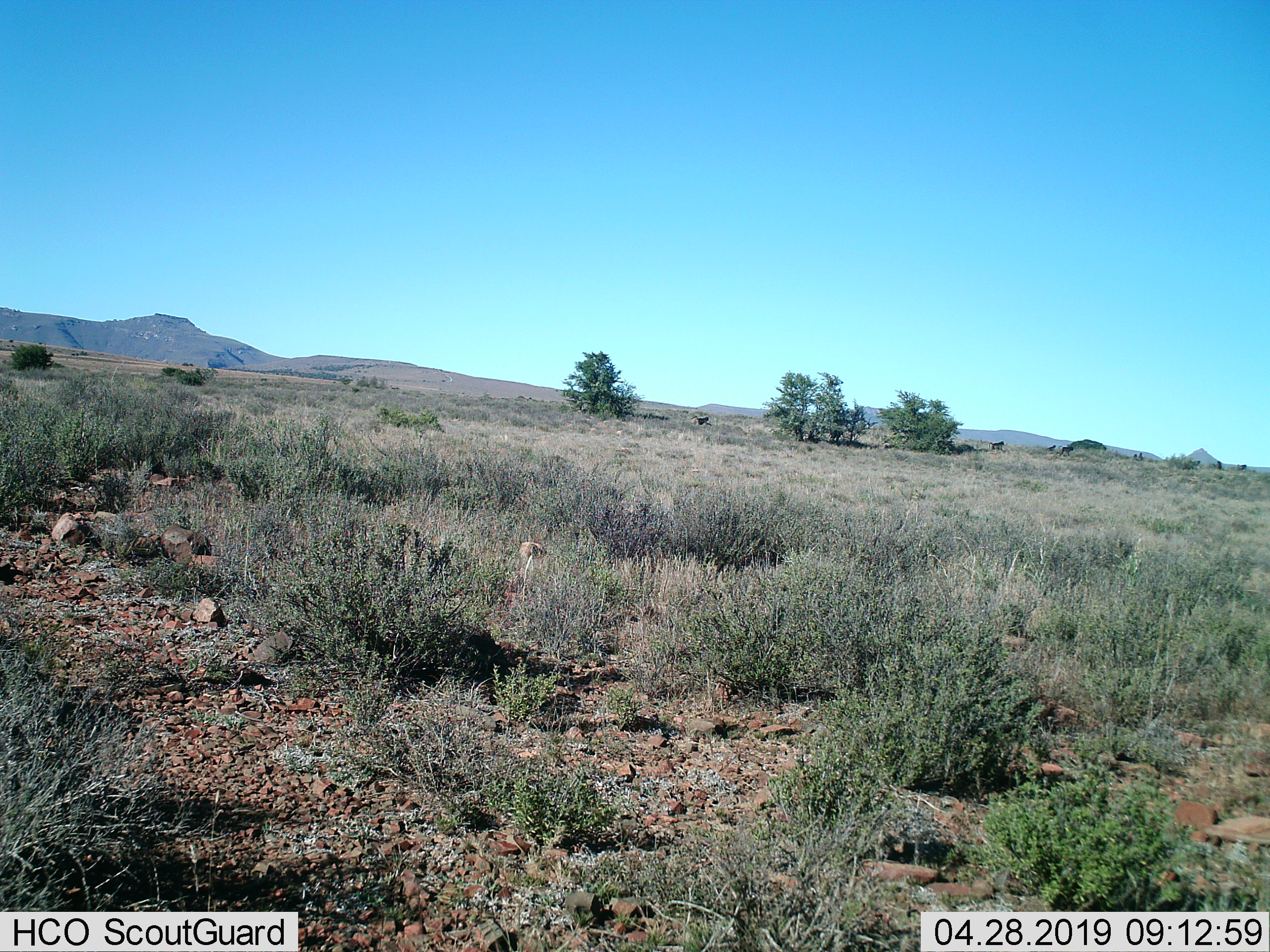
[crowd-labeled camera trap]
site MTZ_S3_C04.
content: unidentified animal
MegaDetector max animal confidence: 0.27